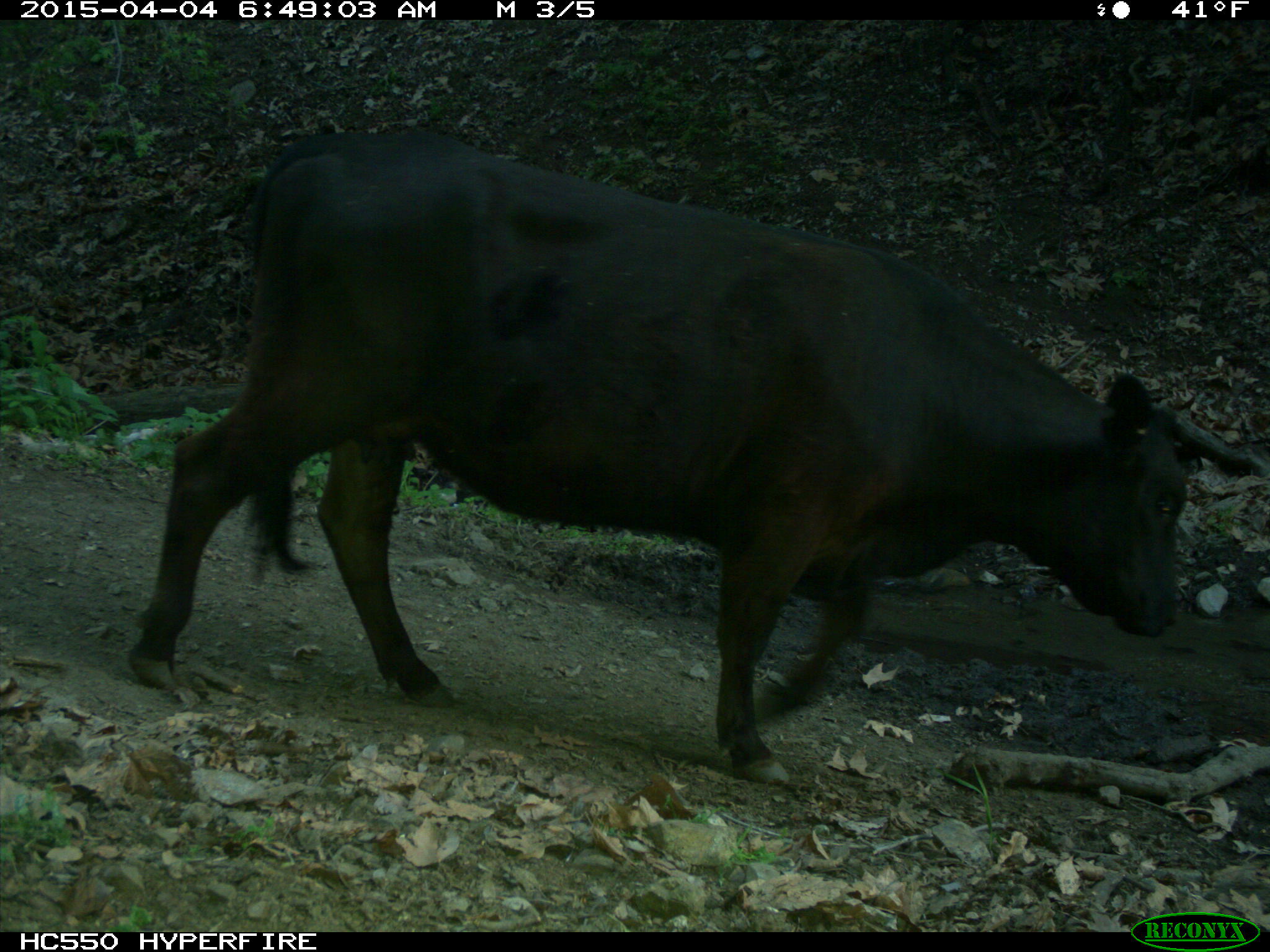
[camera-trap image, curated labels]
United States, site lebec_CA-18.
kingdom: Animalia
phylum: Chordata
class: Mammalia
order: Artiodactyla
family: Bovidae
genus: Bos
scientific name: Bos taurus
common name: domestic cow